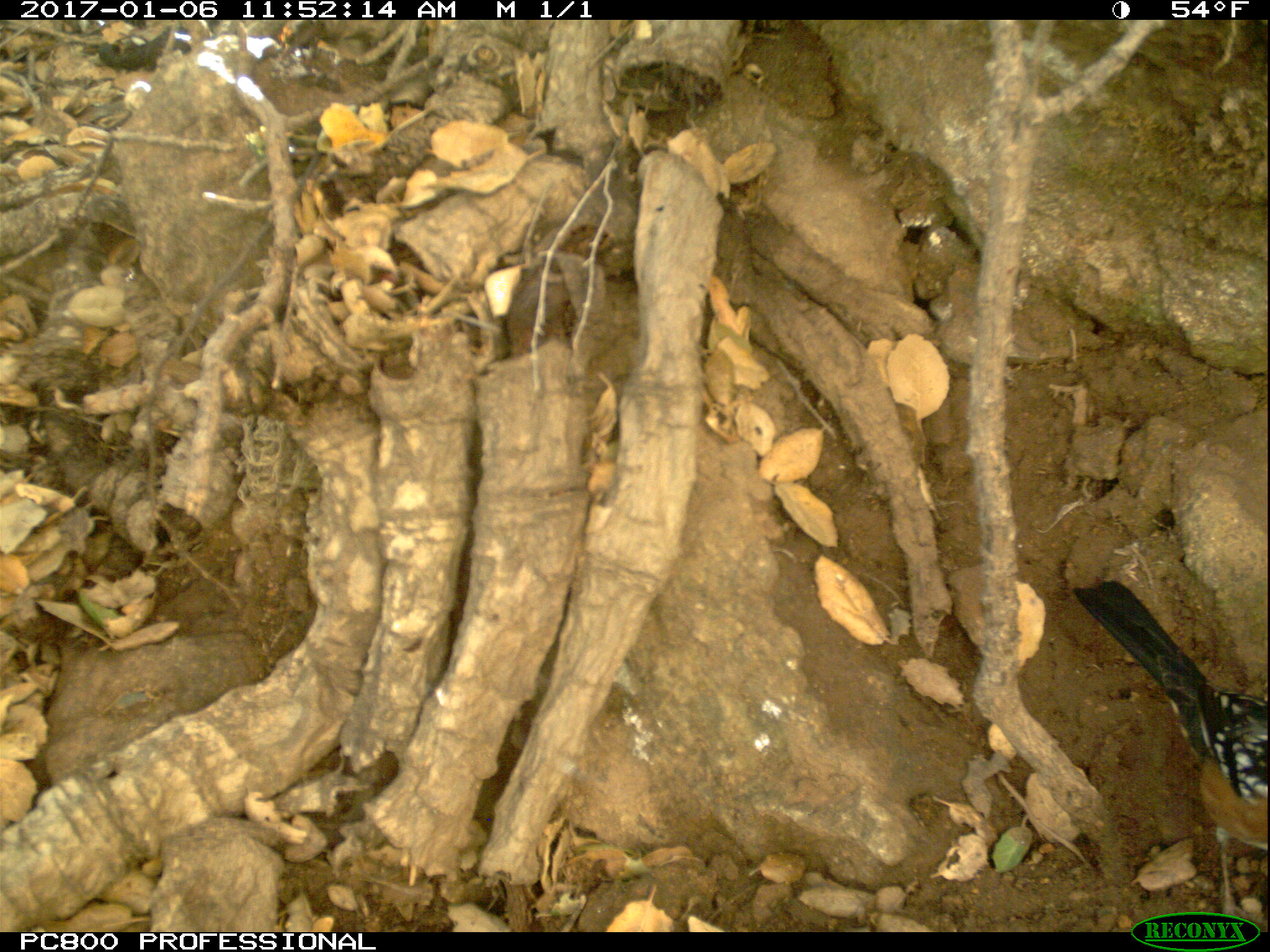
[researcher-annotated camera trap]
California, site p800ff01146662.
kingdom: Animalia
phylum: Chordata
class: Aves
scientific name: Aves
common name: bird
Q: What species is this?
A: Bird (Aves).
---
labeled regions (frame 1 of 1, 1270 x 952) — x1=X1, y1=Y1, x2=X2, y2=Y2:
bird: x1=1072, y1=581, x2=1269, y2=932